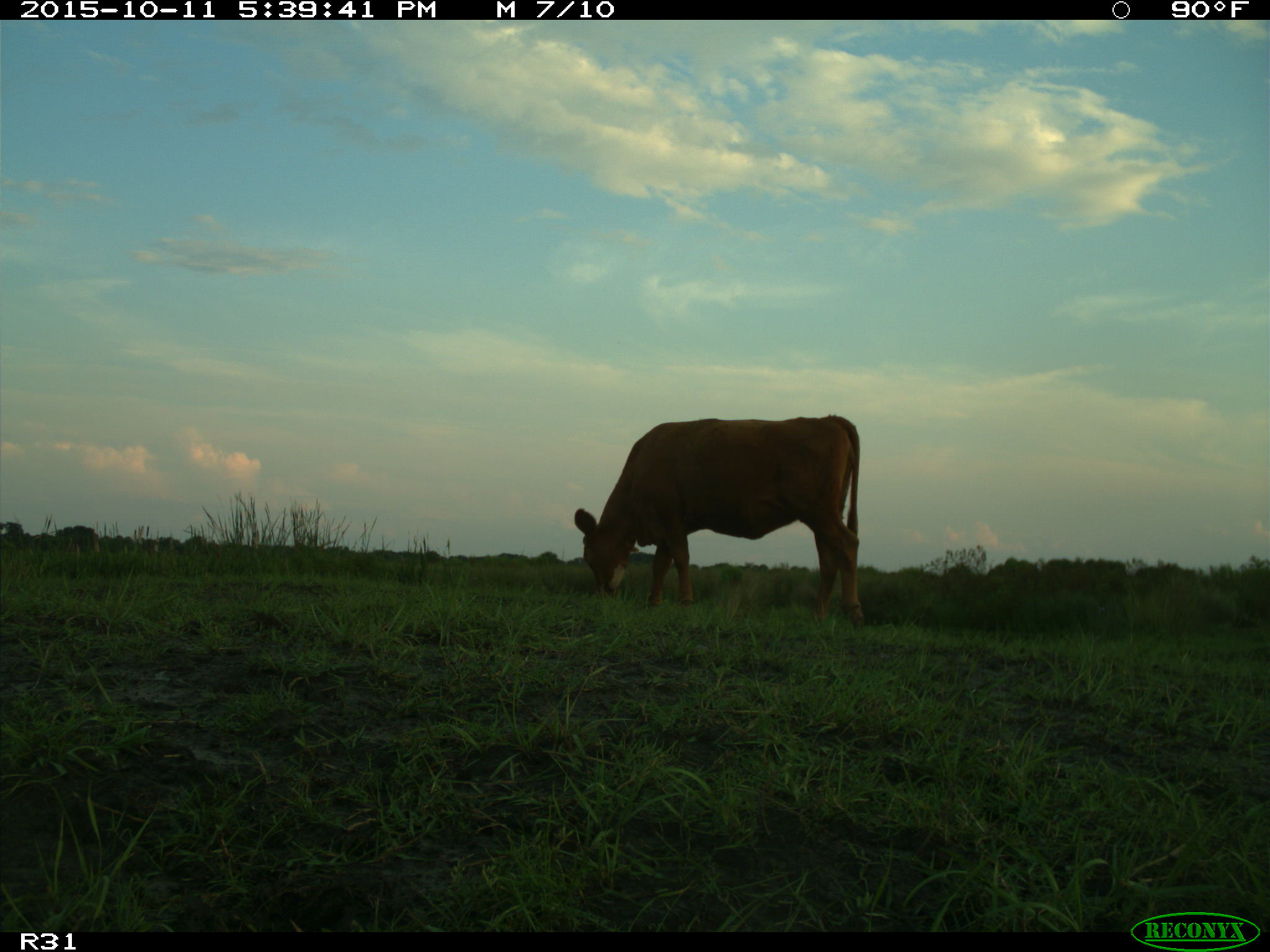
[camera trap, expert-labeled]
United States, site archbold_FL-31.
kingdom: Animalia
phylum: Chordata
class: Mammalia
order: Artiodactyla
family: Bovidae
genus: Bos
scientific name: Bos taurus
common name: domestic cow